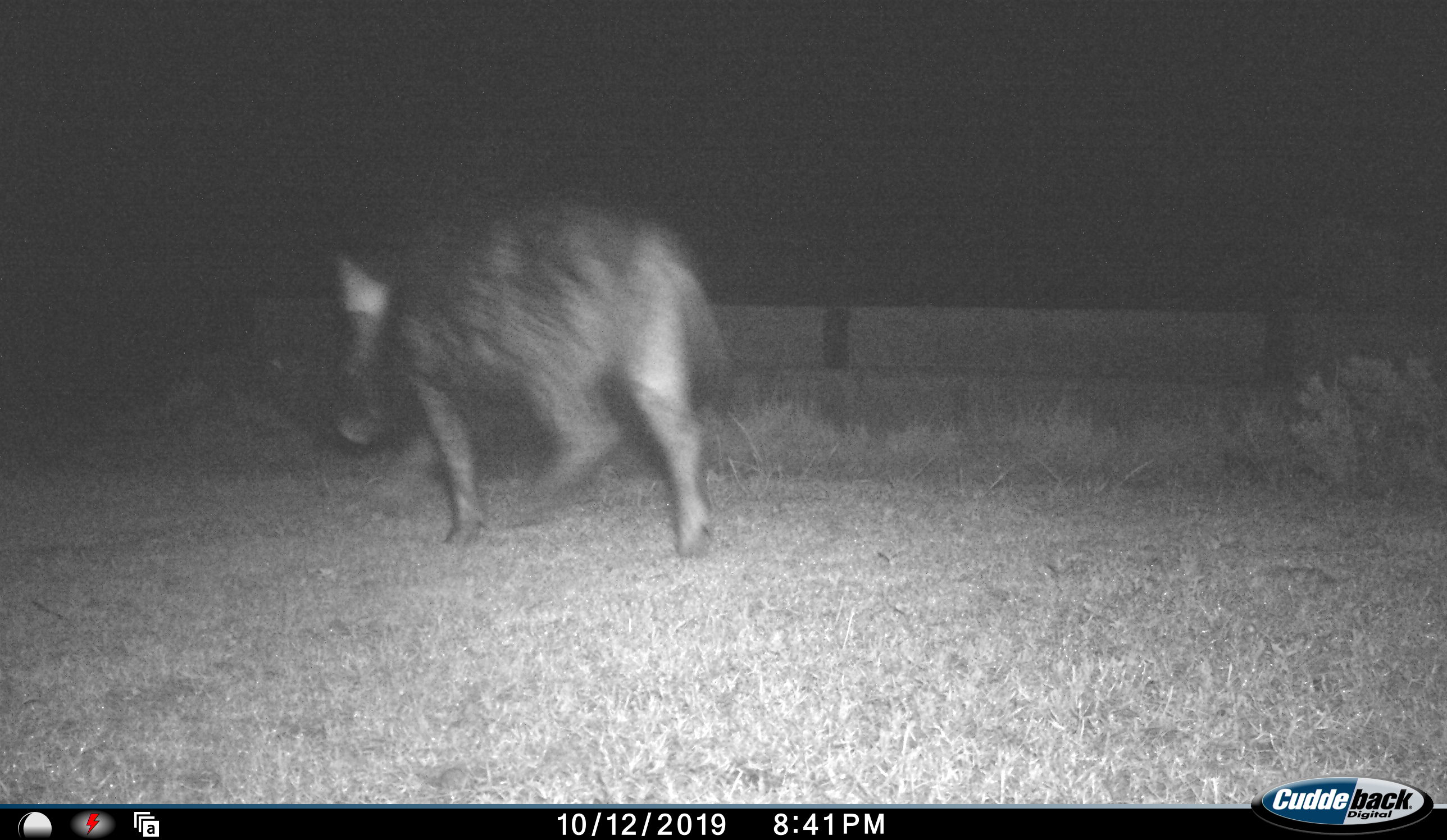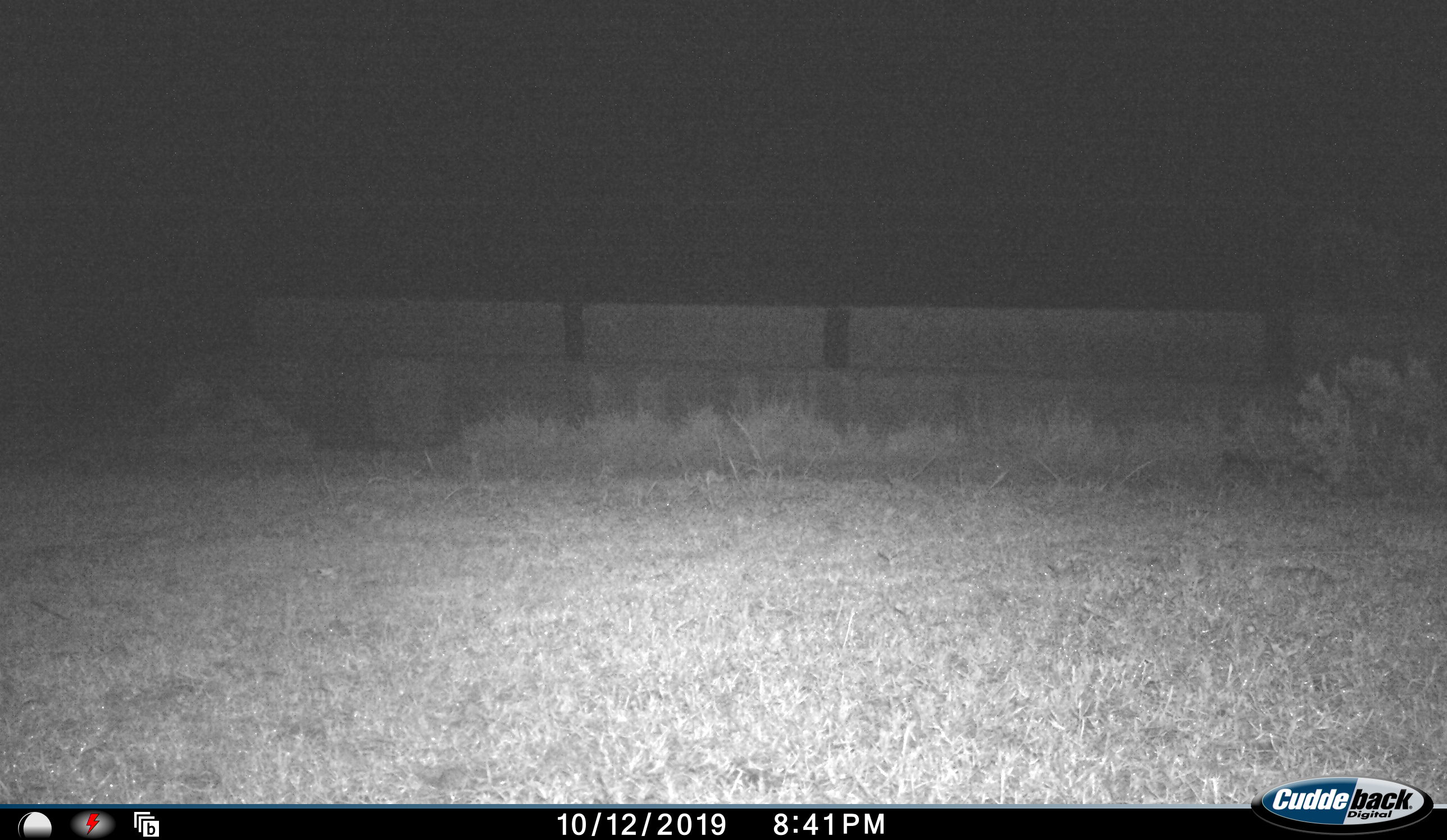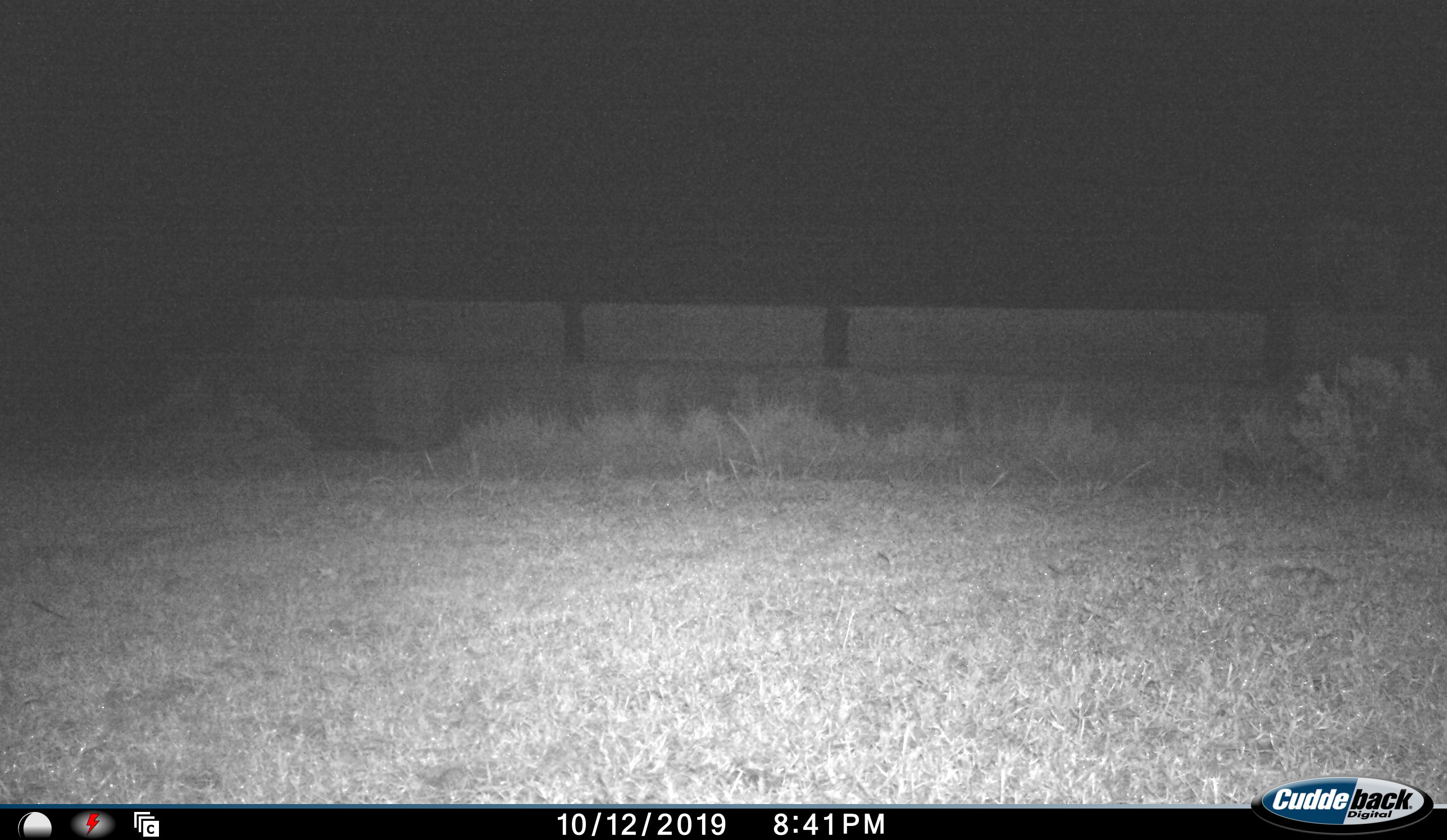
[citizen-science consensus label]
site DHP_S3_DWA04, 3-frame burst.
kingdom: Animalia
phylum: Chordata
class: Mammalia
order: Artiodactyla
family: Suidae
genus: Potamochoerus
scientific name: Potamochoerus larvatus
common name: bushpig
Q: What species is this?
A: Bushpig (Potamochoerus larvatus).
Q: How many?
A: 1.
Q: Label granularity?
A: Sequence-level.